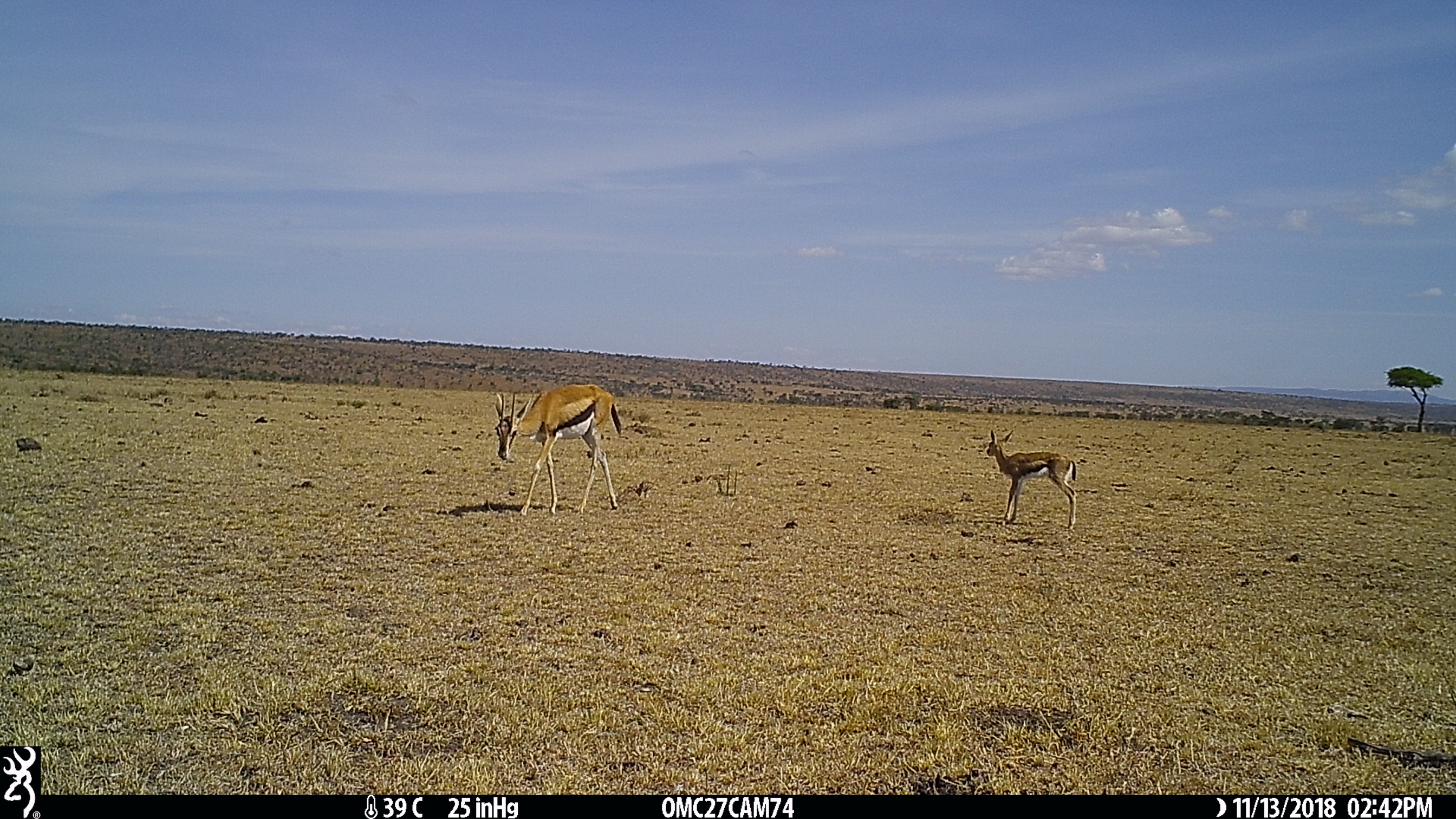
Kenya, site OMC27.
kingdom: Animalia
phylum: Chordata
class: Mammalia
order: Artiodactyla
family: Bovidae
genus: Eudorcas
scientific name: Eudorcas thomsonii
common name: thomon's gazelle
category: gazelle thomsons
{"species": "gazelle thomsons (thomon's gazelle) (Eudorcas thomsonii)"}